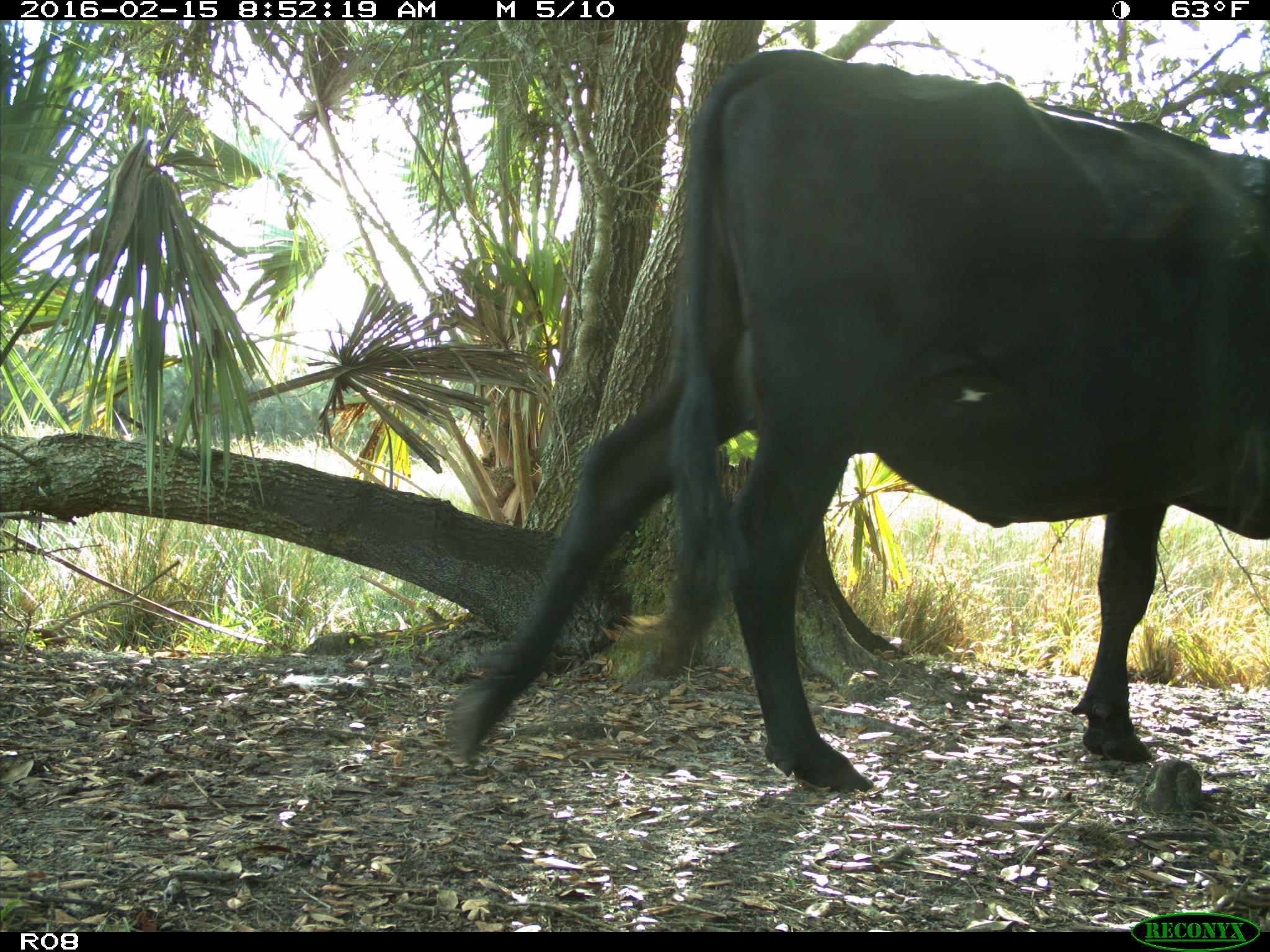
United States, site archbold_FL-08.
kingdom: Animalia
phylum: Chordata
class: Mammalia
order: Artiodactyla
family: Bovidae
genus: Bos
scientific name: Bos taurus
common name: domestic cow